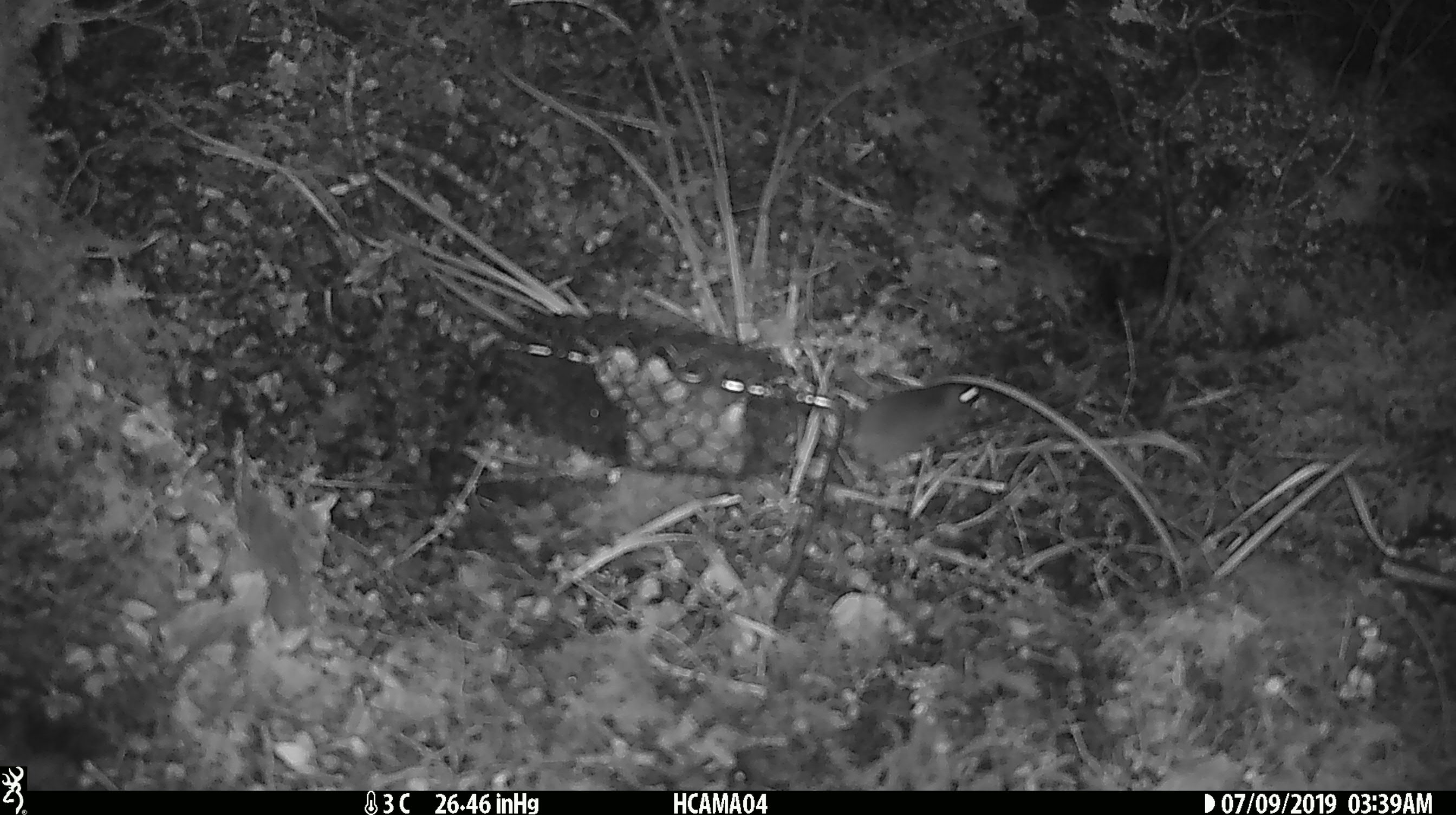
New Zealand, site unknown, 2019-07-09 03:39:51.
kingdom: Animalia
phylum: Chordata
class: Mammalia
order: Rodentia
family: Muridae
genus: Mus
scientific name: Mus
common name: mouse